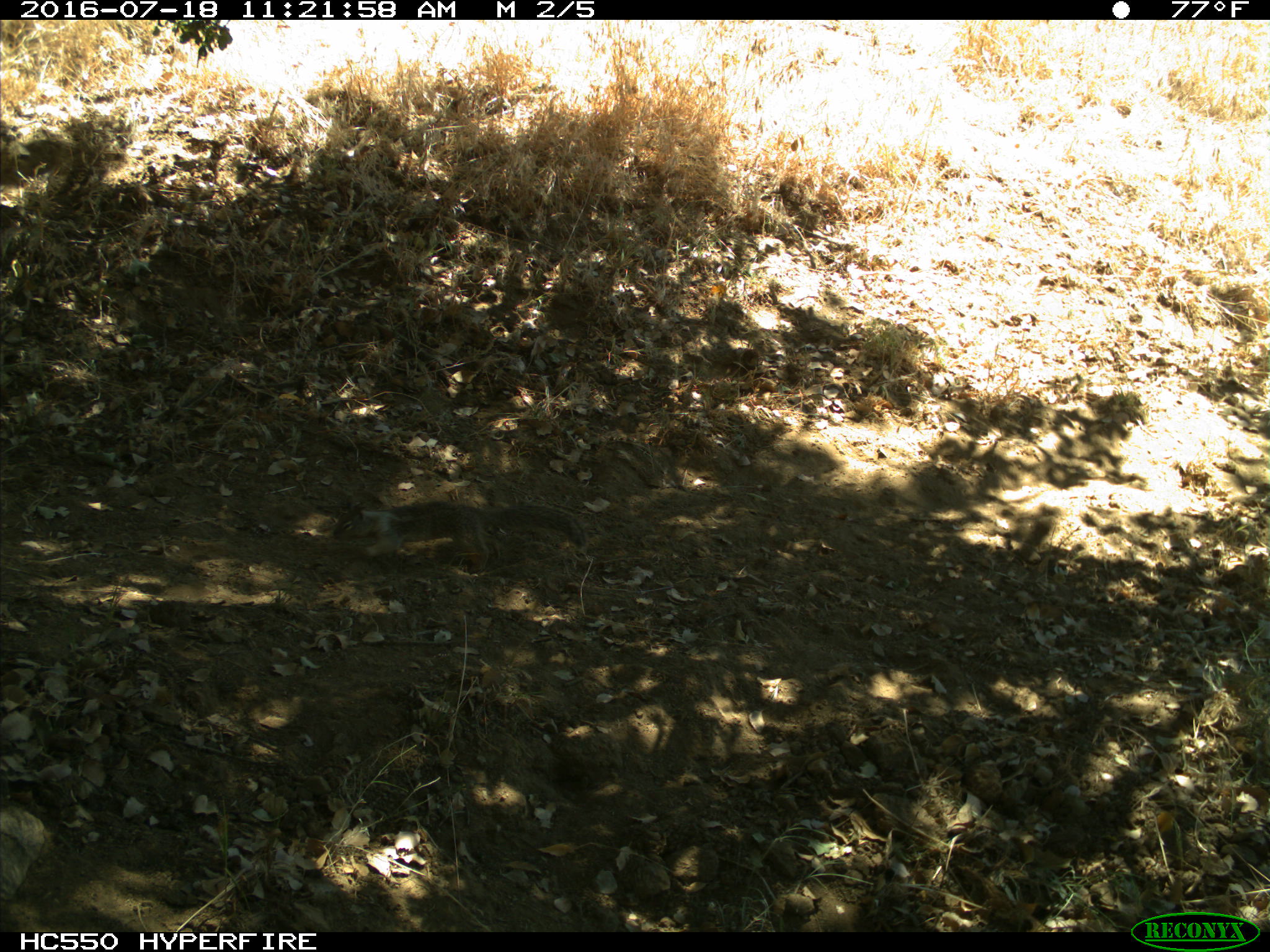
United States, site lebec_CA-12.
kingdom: Animalia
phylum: Chordata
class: Mammalia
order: Rodentia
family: Sciuridae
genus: Otospermophilus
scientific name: Otospermophilus beecheyi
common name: california ground squirrel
Otospermophilus beecheyi (california ground squirrel).